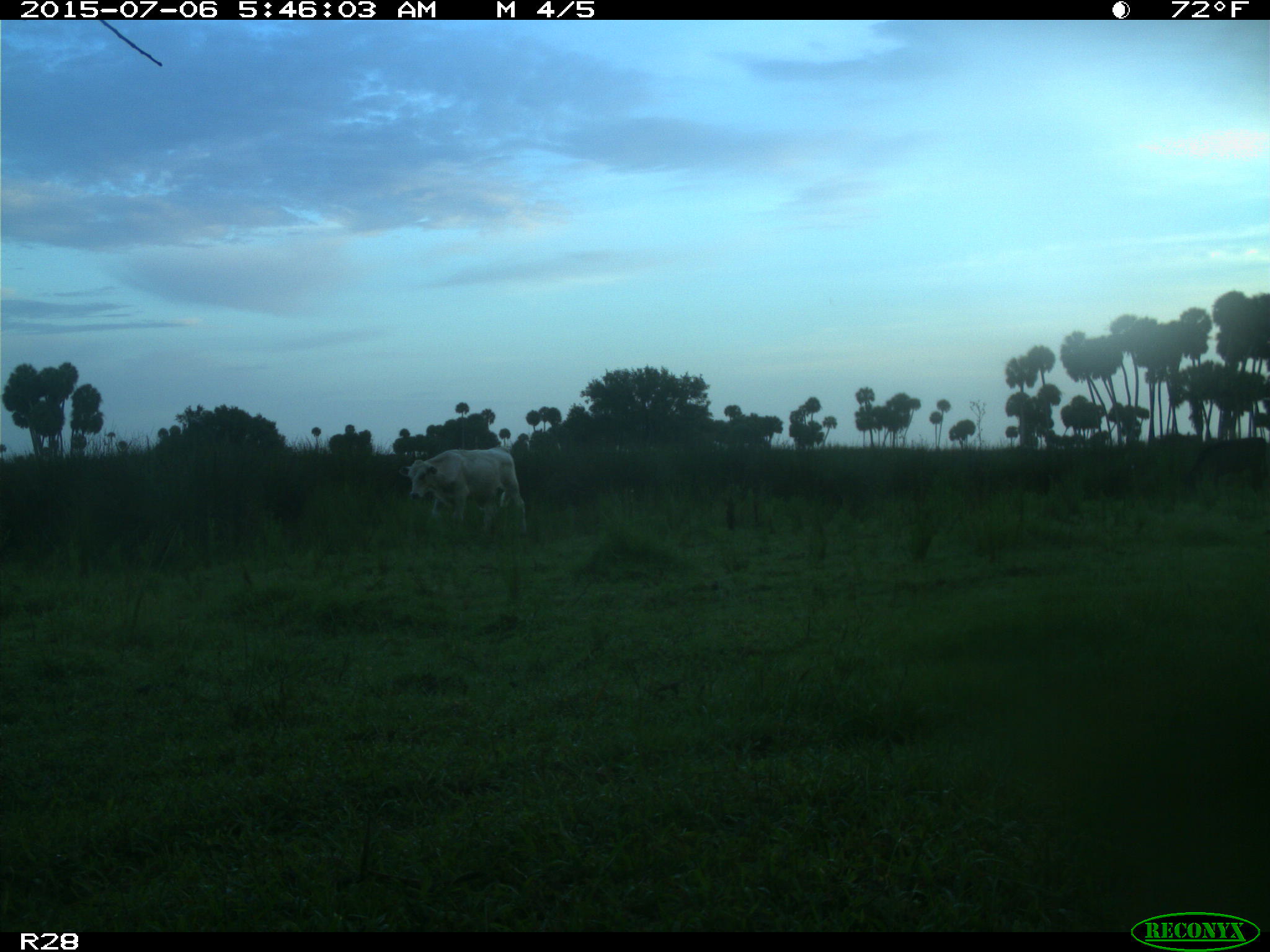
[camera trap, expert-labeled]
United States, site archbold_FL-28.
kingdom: Animalia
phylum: Chordata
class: Mammalia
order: Artiodactyla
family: Bovidae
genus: Bos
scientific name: Bos taurus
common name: domestic cow